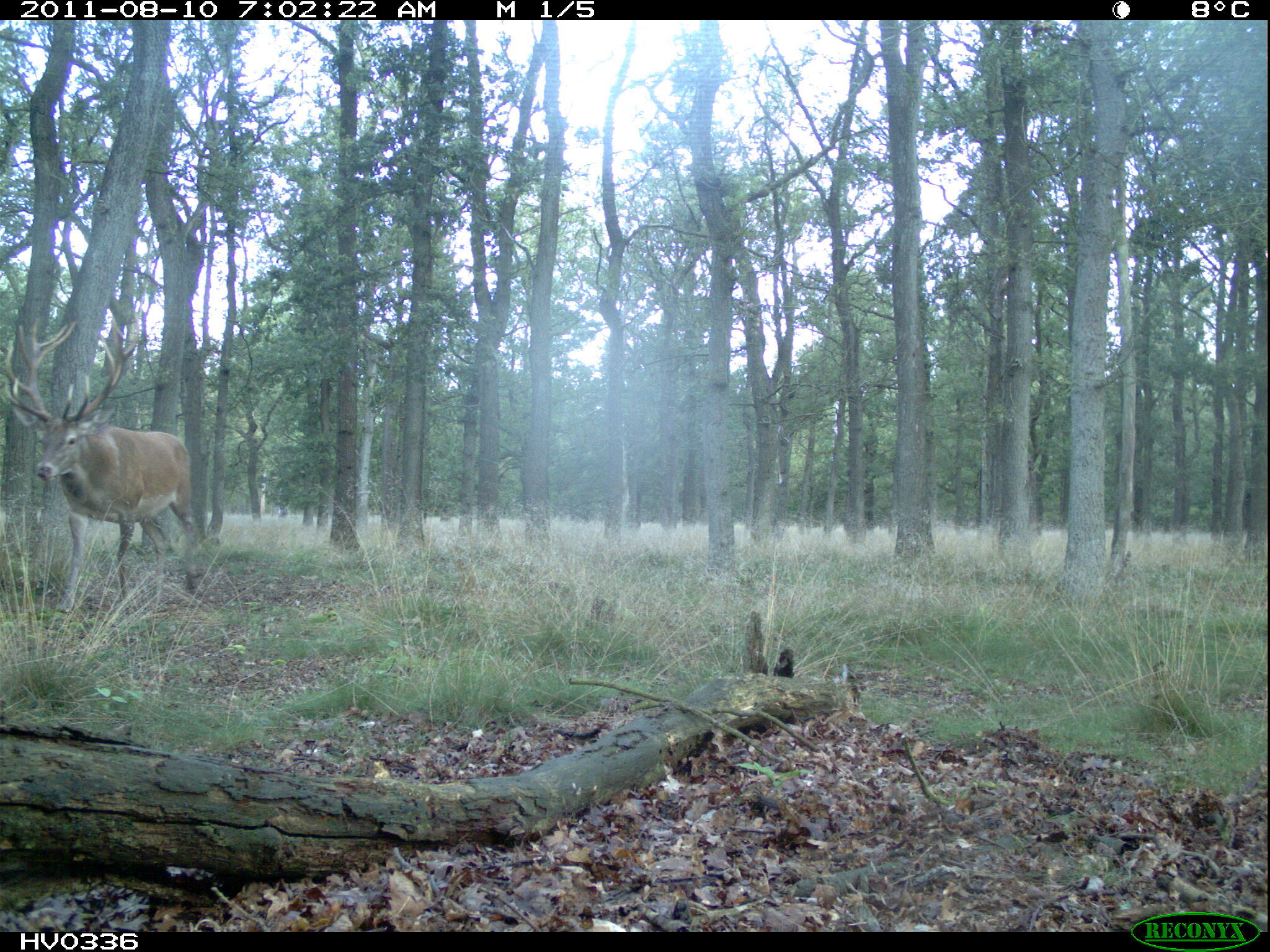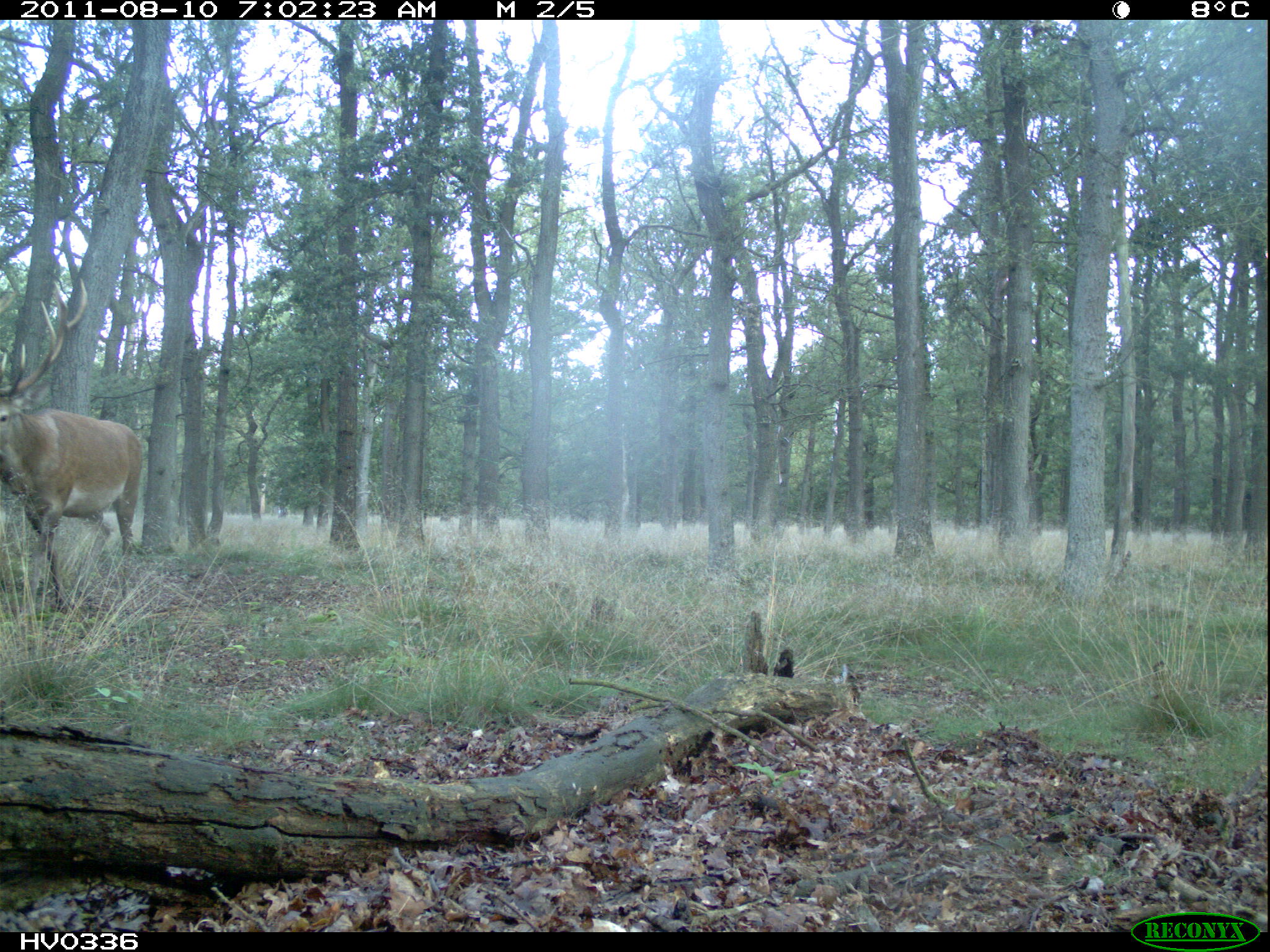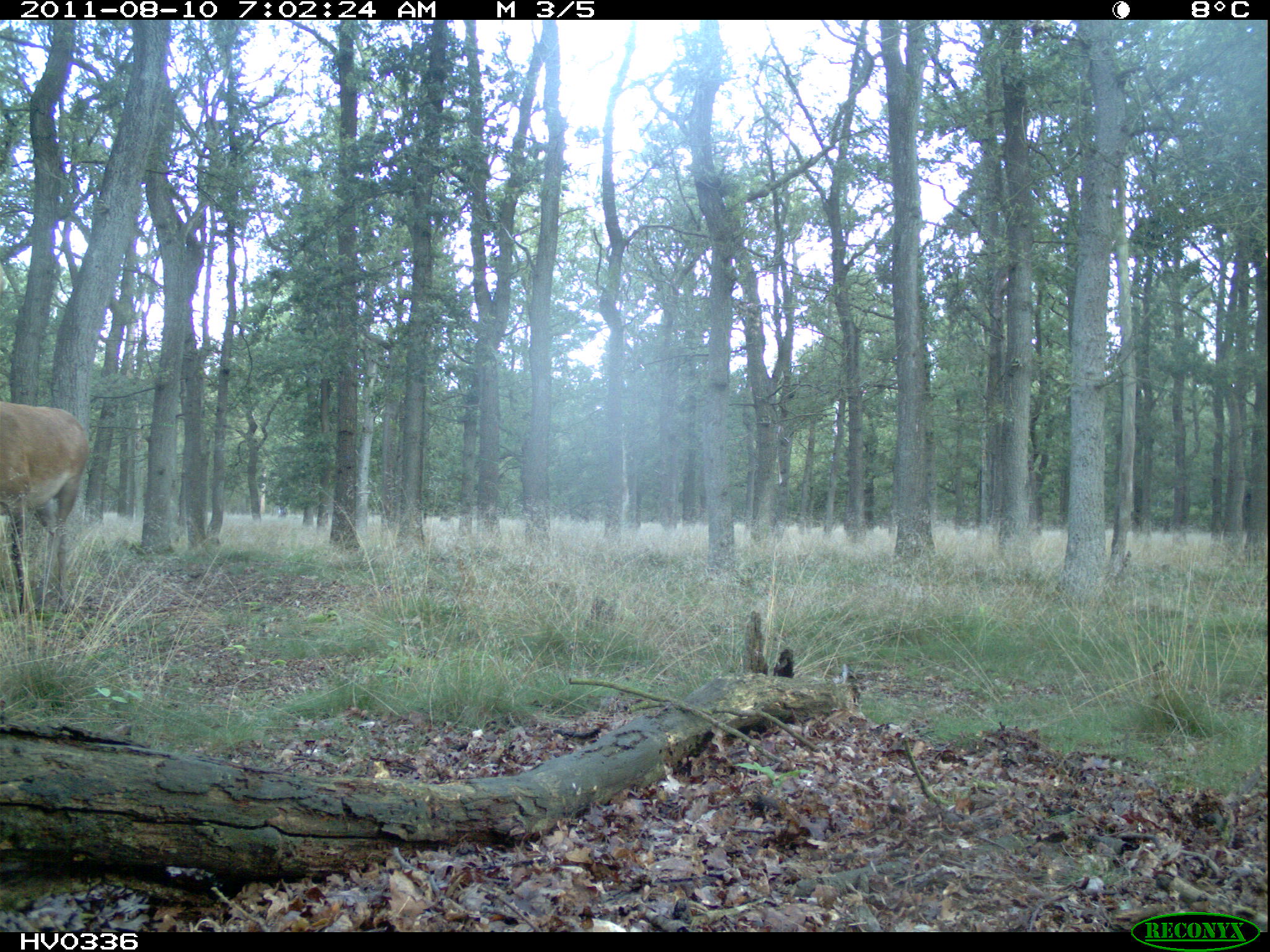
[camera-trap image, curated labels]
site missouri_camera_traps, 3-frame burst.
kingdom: Animalia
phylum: Chordata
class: Mammalia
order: Artiodactyla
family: Cervidae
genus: Cervus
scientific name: Cervus elaphus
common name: red deer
Red deer (Cervus elaphus). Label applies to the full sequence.